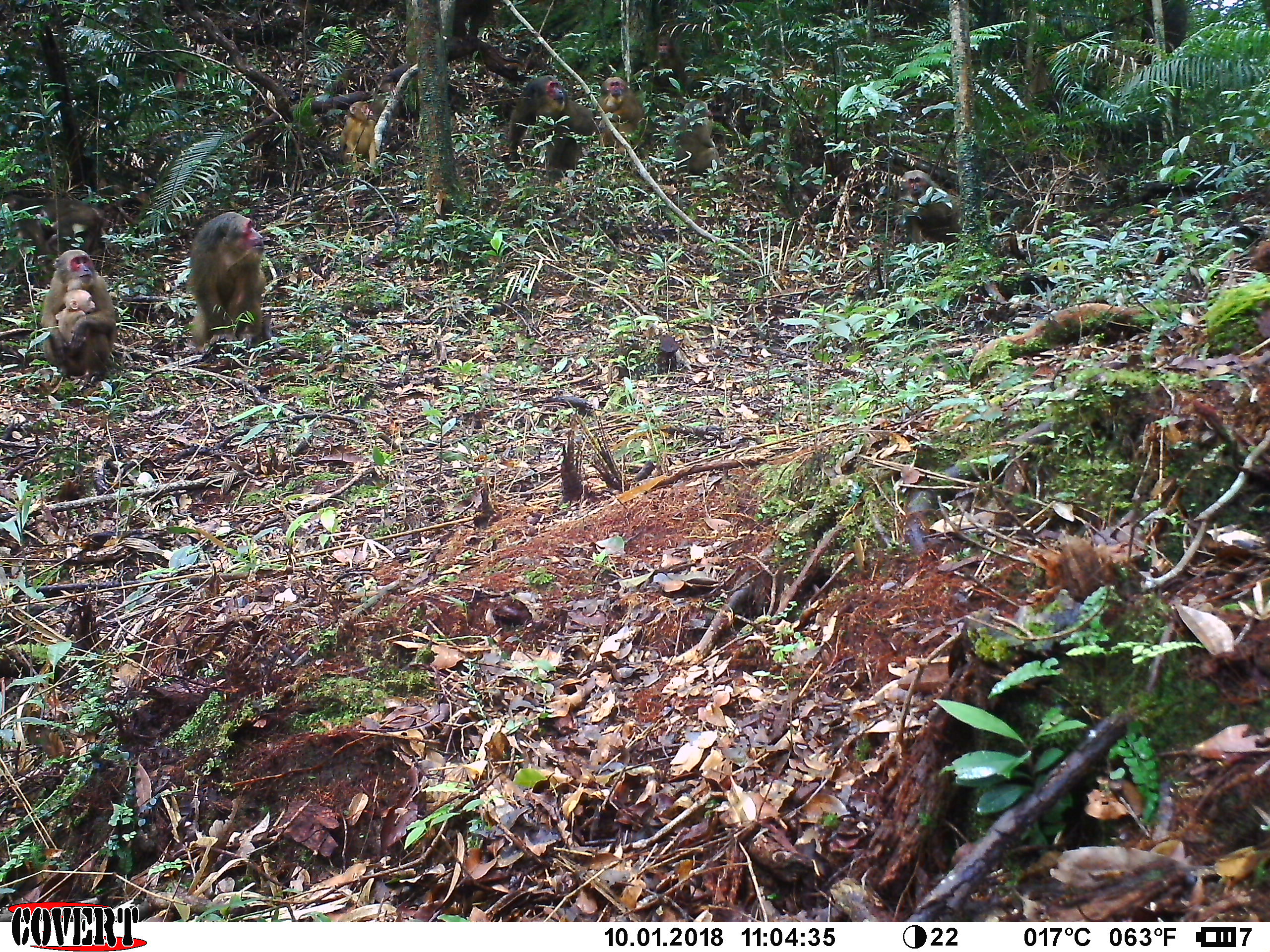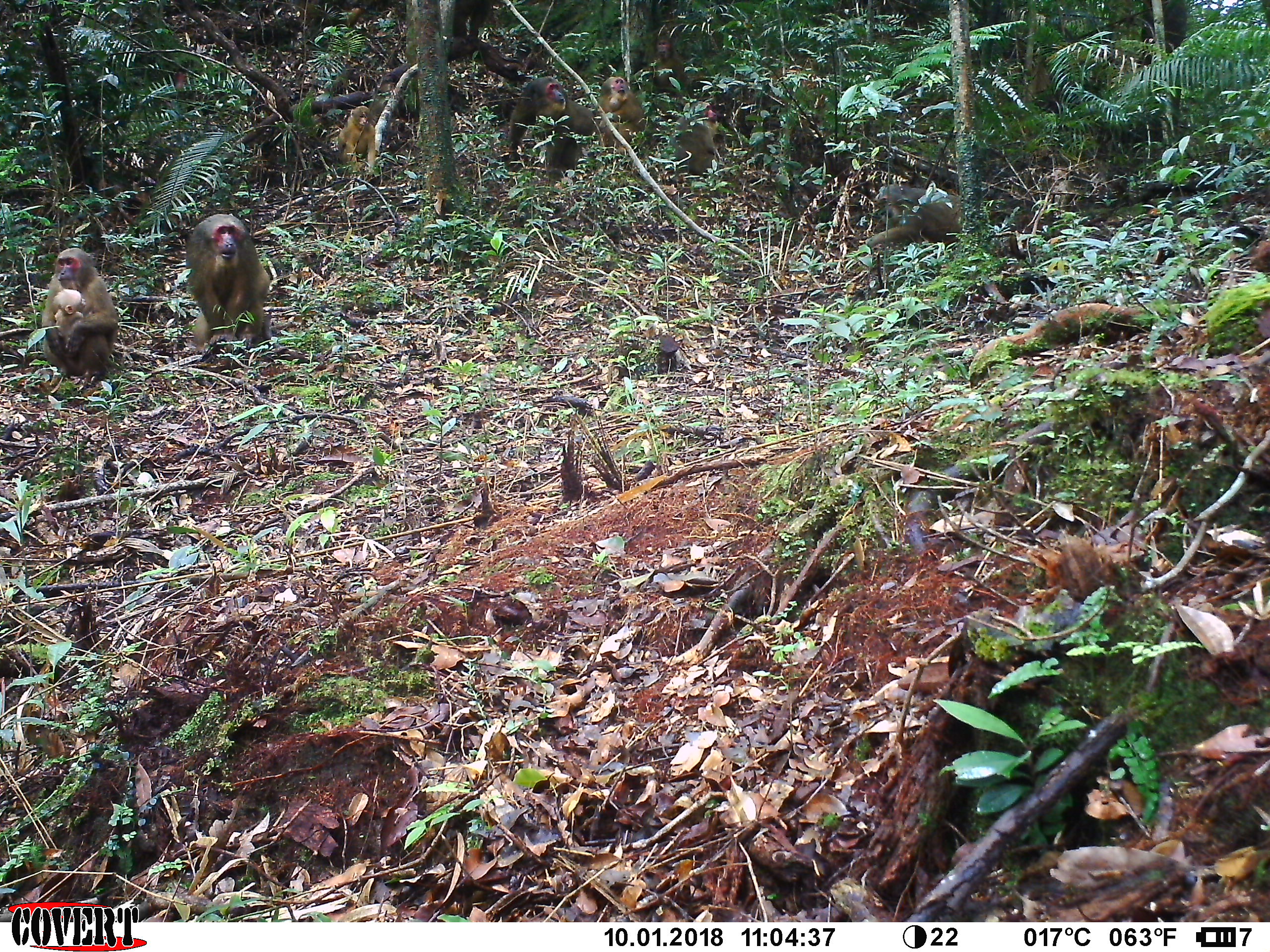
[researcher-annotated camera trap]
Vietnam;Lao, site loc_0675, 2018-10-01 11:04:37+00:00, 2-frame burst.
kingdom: Animalia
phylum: Chordata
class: Mammalia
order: Primates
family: Cercopithecidae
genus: Macaca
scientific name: Macaca arctoides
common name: stump-tailed macaque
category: stump tailed macaque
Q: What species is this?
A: Stump tailed macaque (stump-tailed macaque) (Macaca arctoides).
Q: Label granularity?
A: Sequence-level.